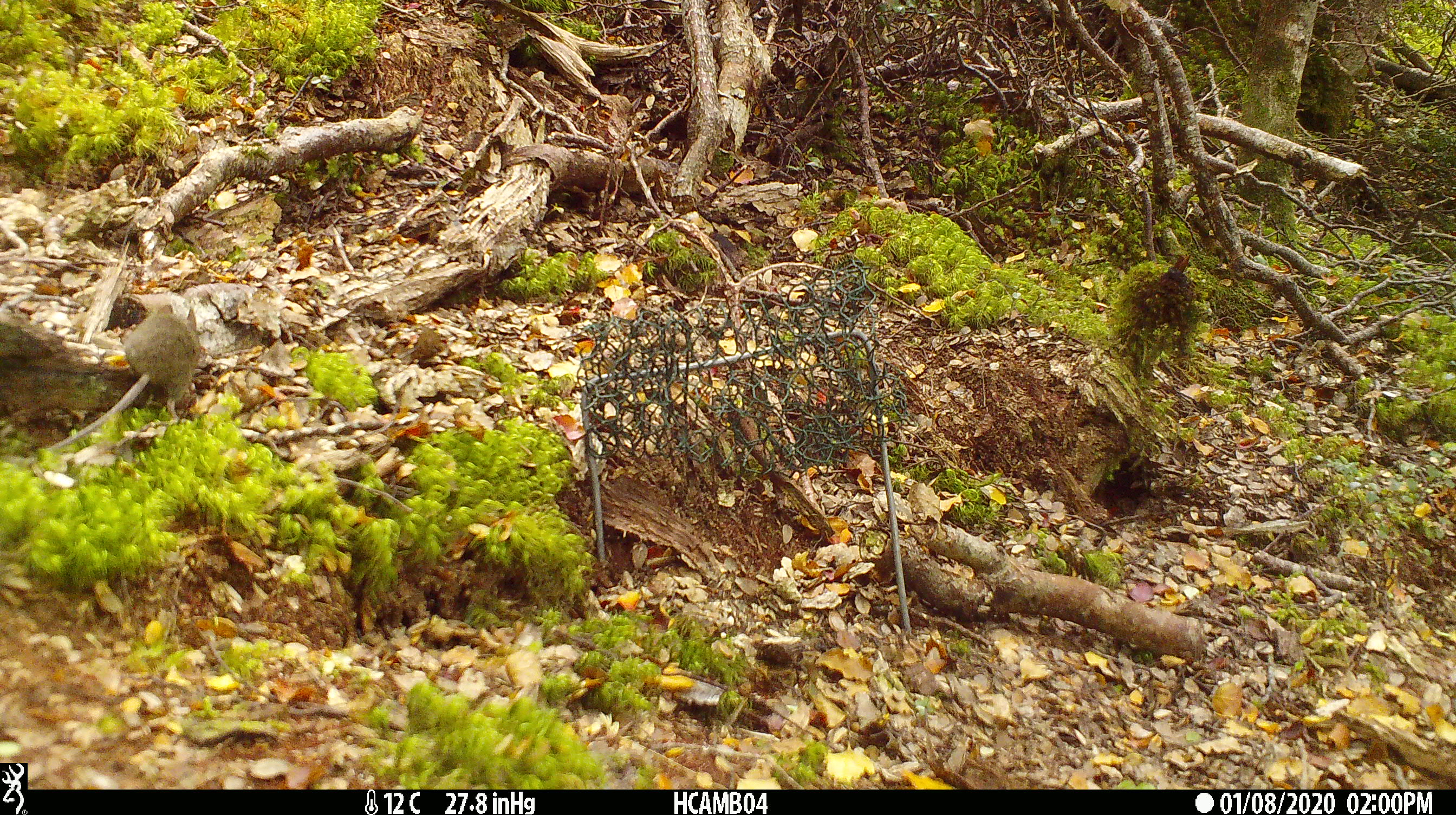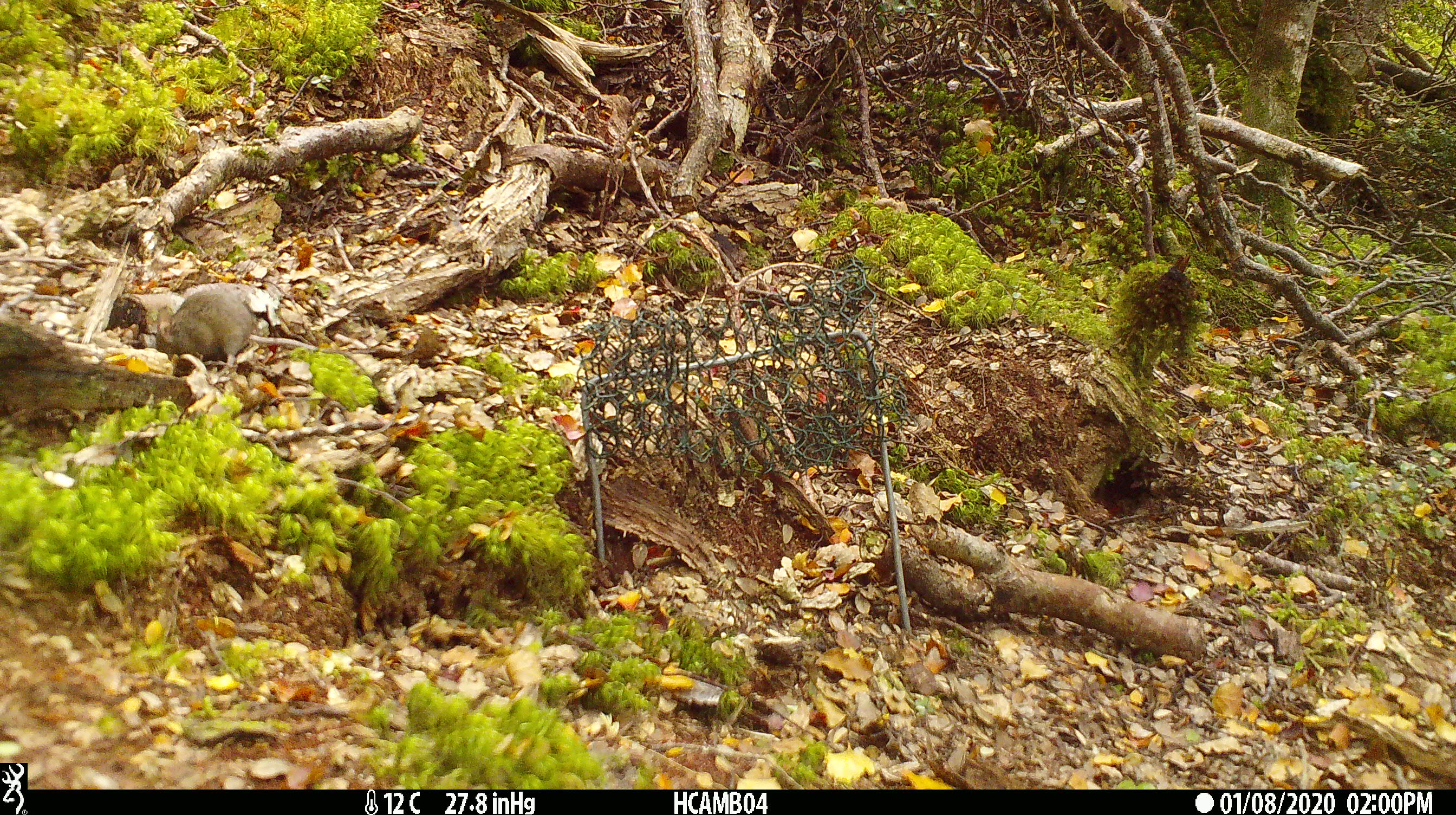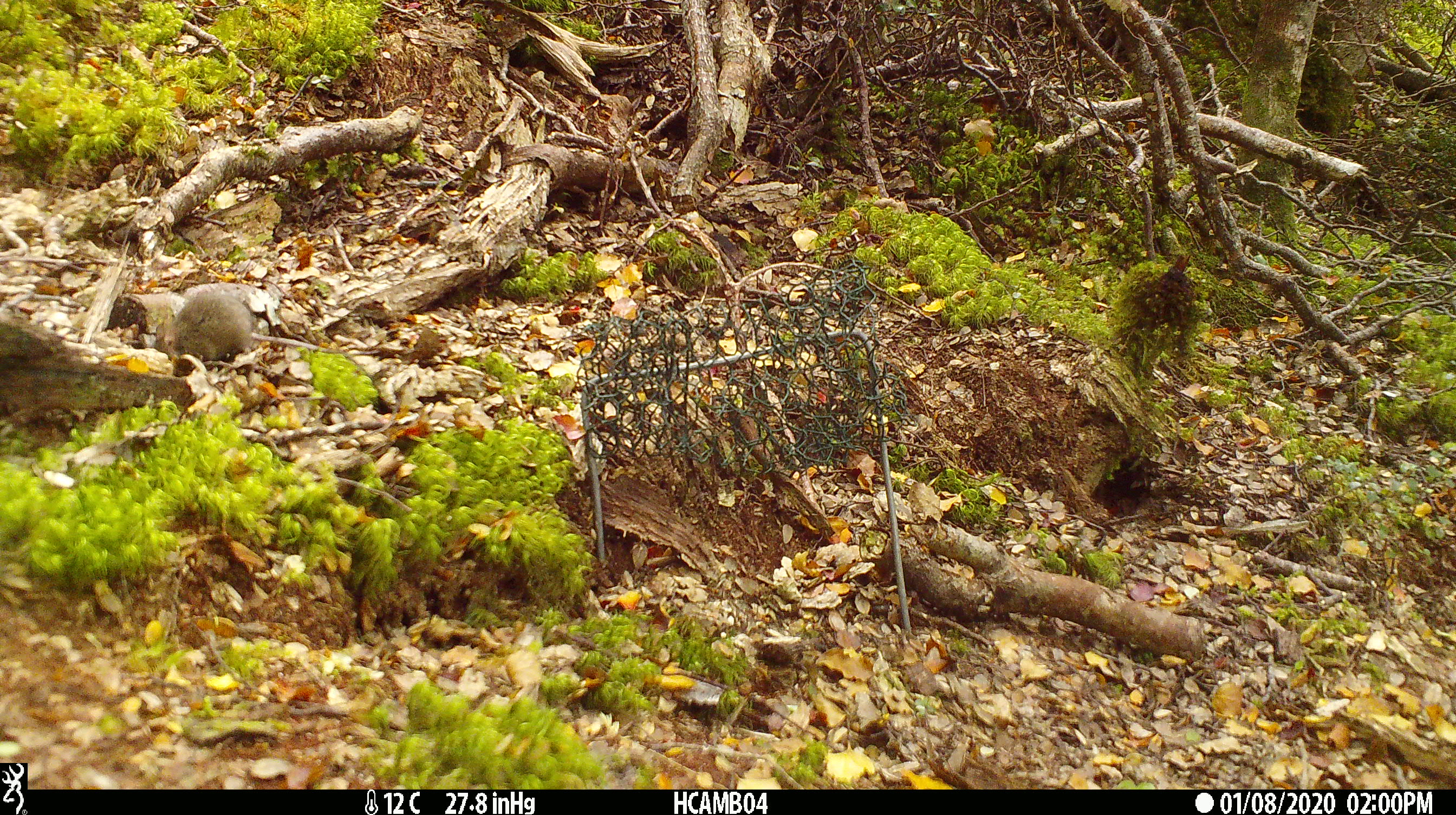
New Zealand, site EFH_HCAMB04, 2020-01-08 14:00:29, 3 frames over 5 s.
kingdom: Animalia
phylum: Chordata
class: Mammalia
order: Rodentia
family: Muridae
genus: Mus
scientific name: Mus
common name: mouse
Mouse (Mus).